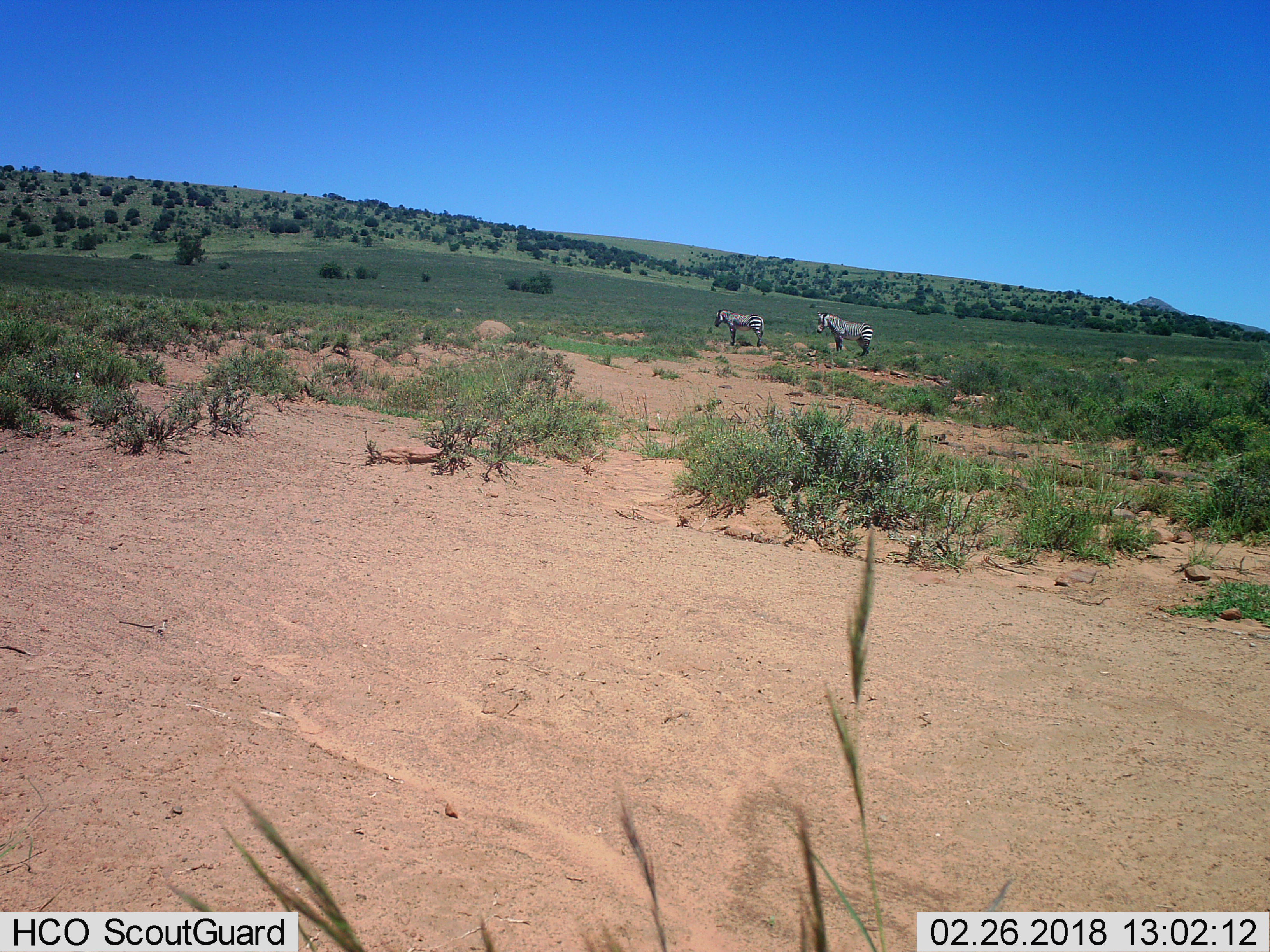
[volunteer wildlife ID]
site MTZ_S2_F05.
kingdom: Animalia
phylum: Chordata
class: Mammalia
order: Perissodactyla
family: Equidae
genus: Equus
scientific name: Equus zebra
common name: mountain zebra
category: zebramountain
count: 2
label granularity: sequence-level